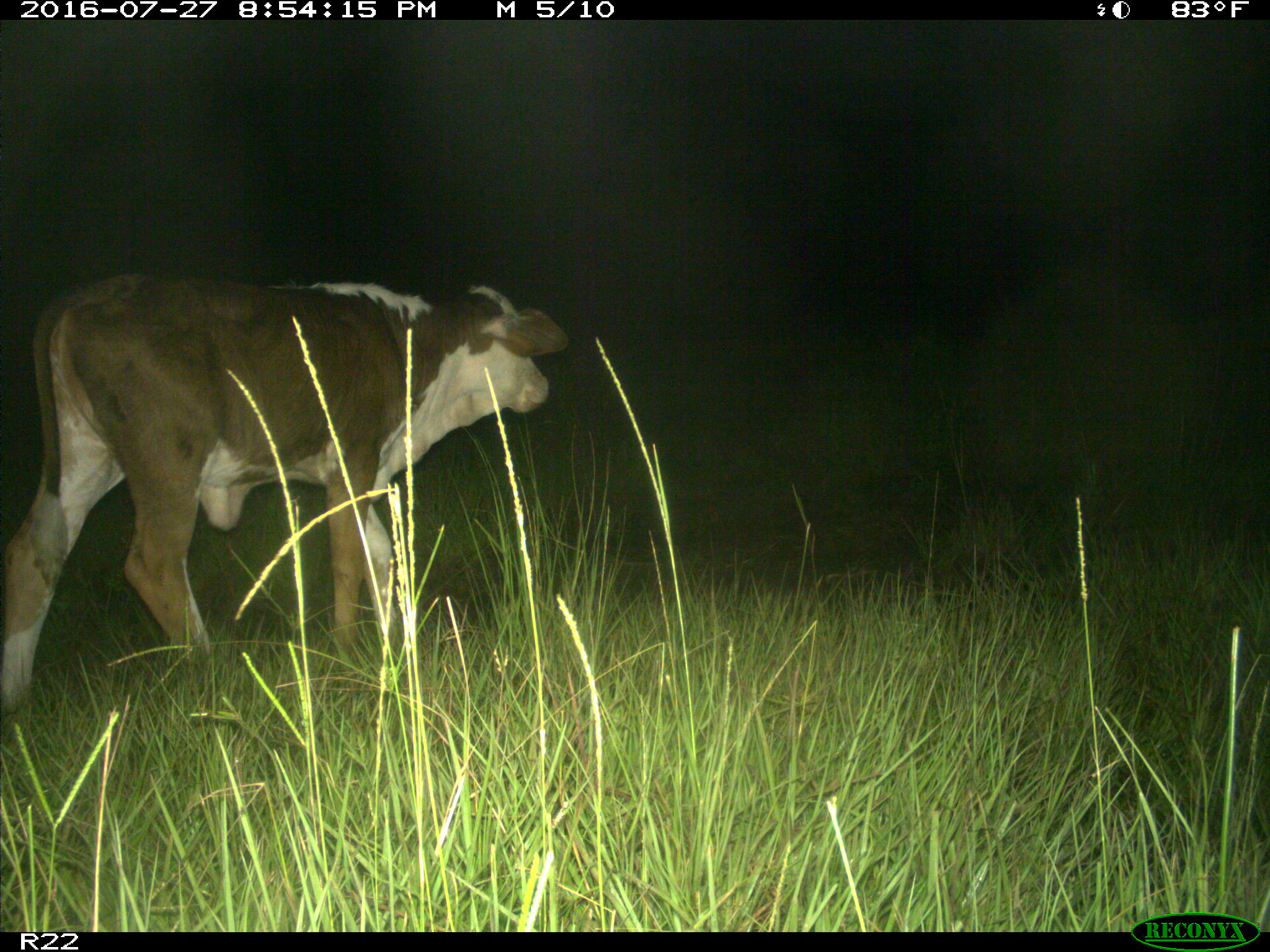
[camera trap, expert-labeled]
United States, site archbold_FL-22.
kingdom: Animalia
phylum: Chordata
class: Mammalia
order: Artiodactyla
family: Bovidae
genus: Bos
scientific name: Bos taurus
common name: domestic cow